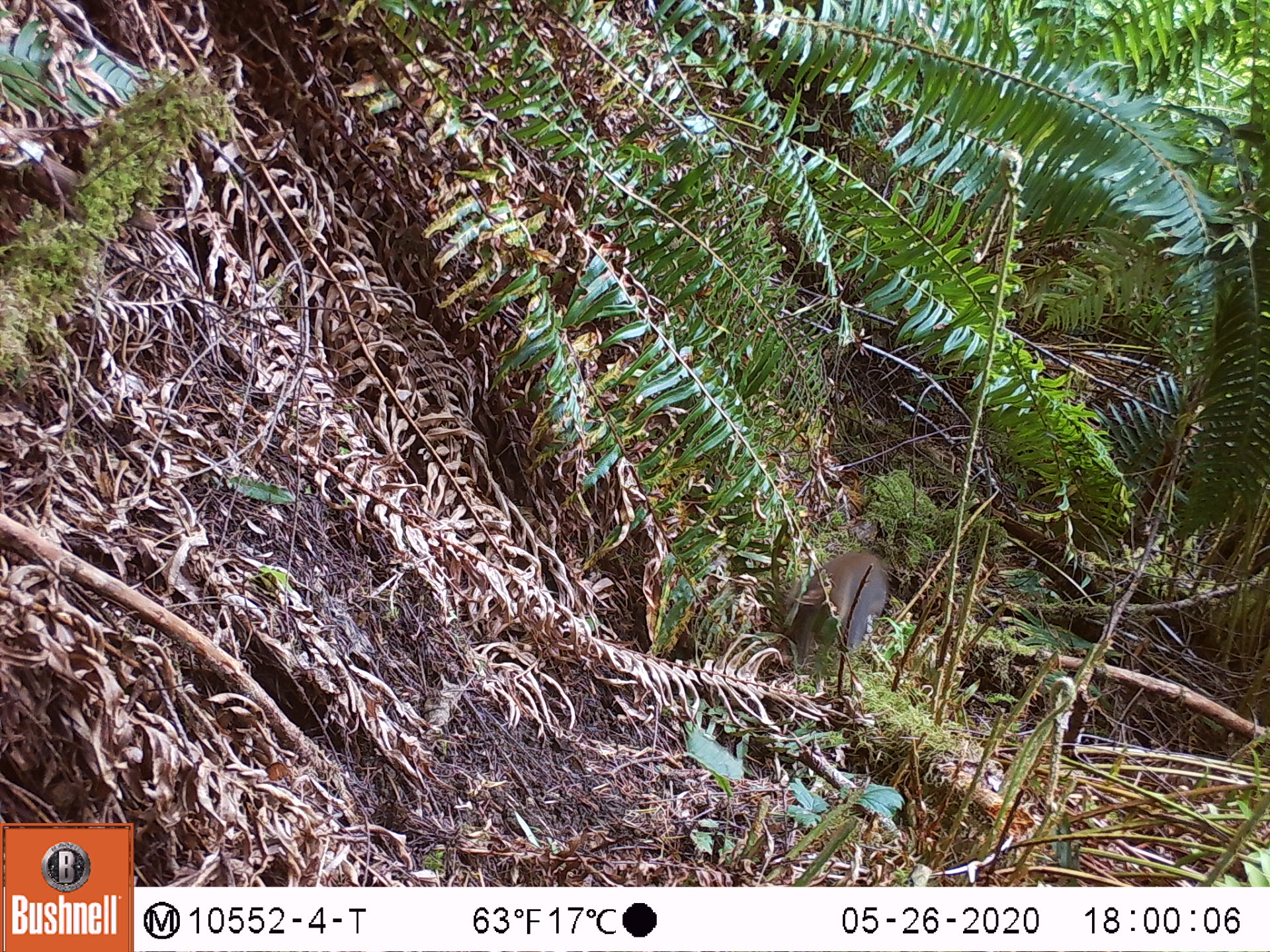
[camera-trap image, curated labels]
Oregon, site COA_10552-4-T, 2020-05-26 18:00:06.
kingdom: Animalia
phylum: Chordata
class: Mammalia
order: Rodentia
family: Sciuridae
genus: Tamiasciurus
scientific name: Tamiasciurus douglasii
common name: douglas squirrel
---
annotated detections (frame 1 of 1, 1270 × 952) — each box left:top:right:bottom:
douglas squirrel: 795:542:896:657